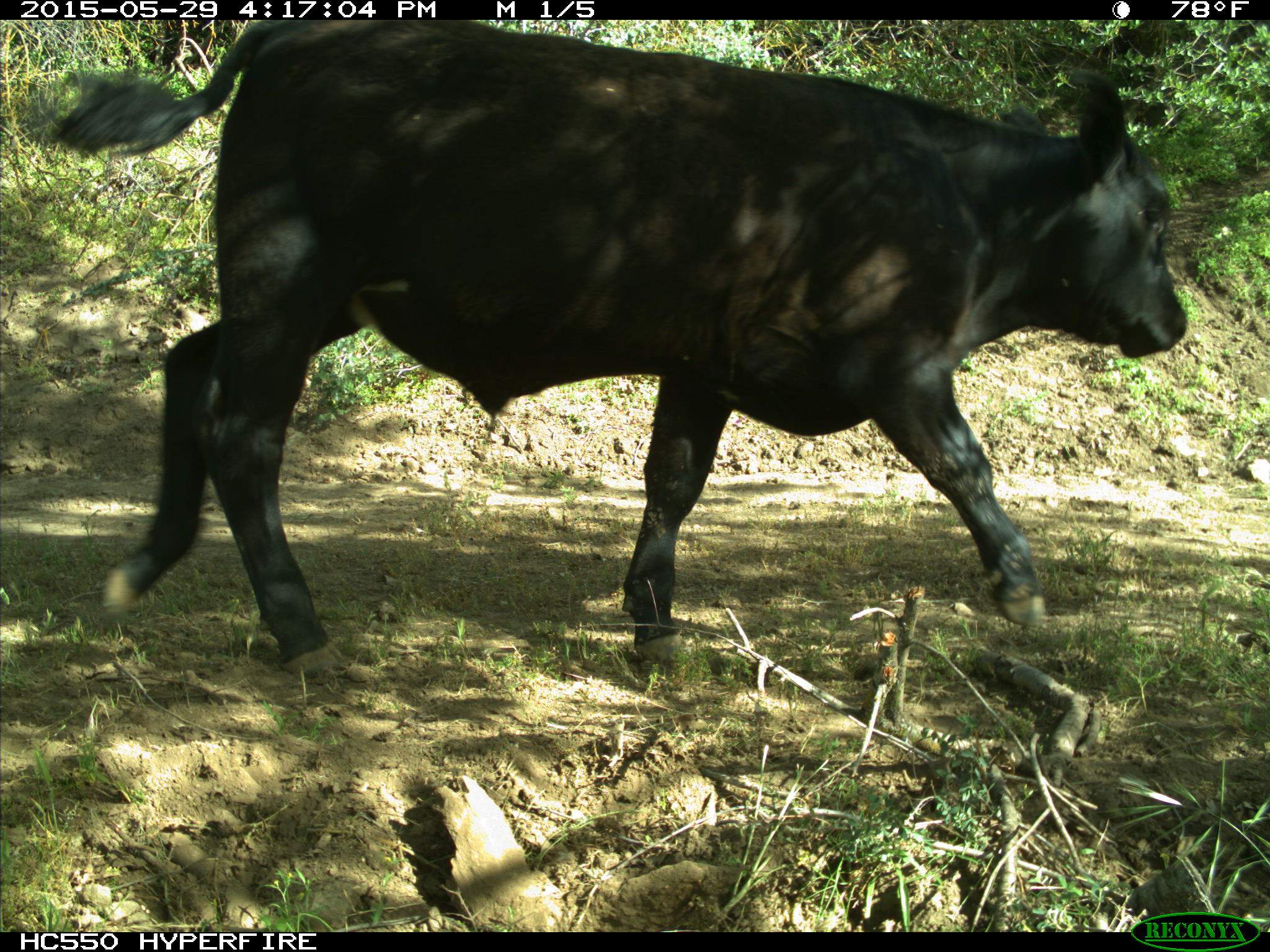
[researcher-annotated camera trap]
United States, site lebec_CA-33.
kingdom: Animalia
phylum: Chordata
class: Mammalia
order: Artiodactyla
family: Bovidae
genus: Bos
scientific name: Bos taurus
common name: domestic cow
Bos taurus (domestic cow).